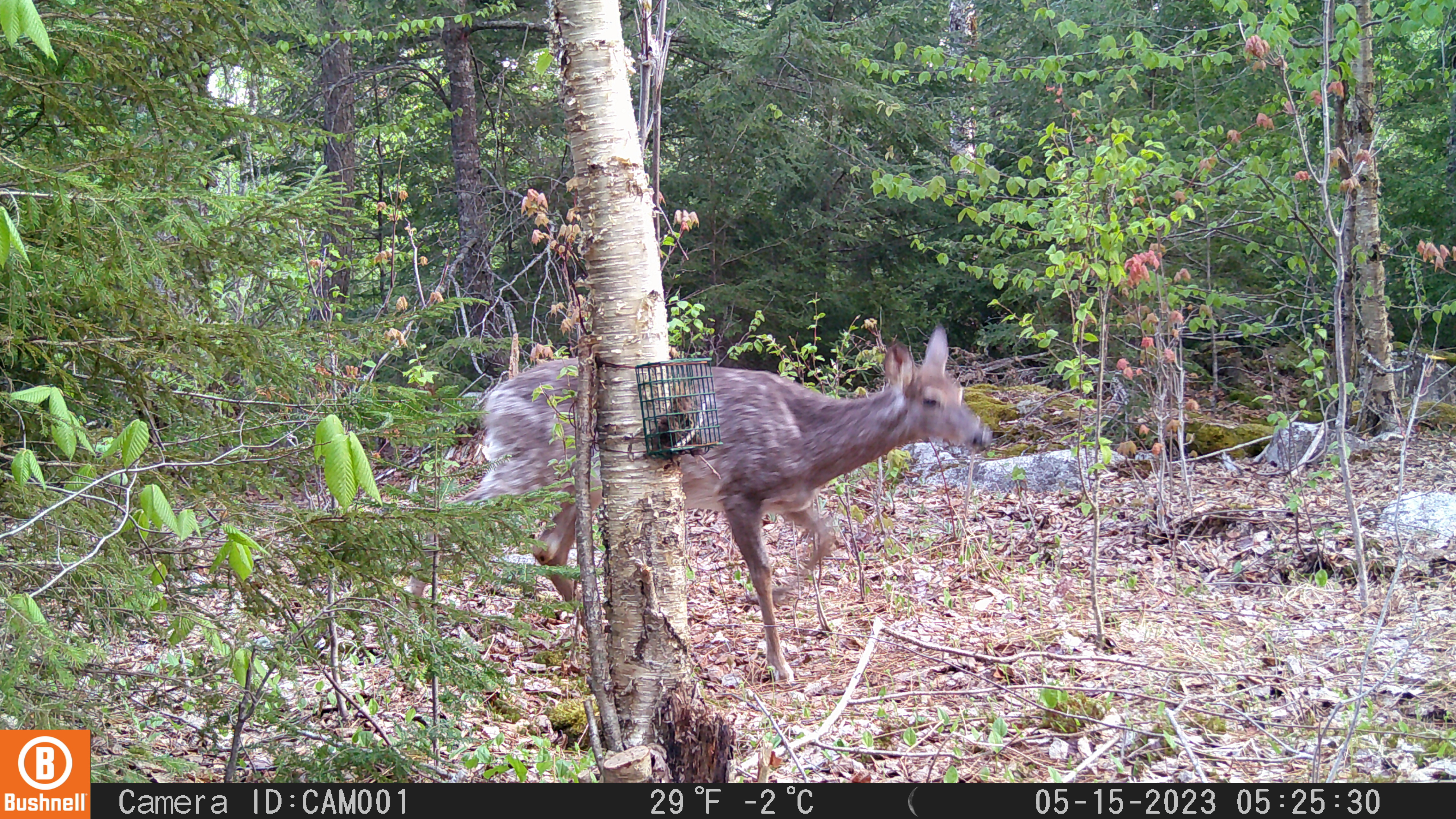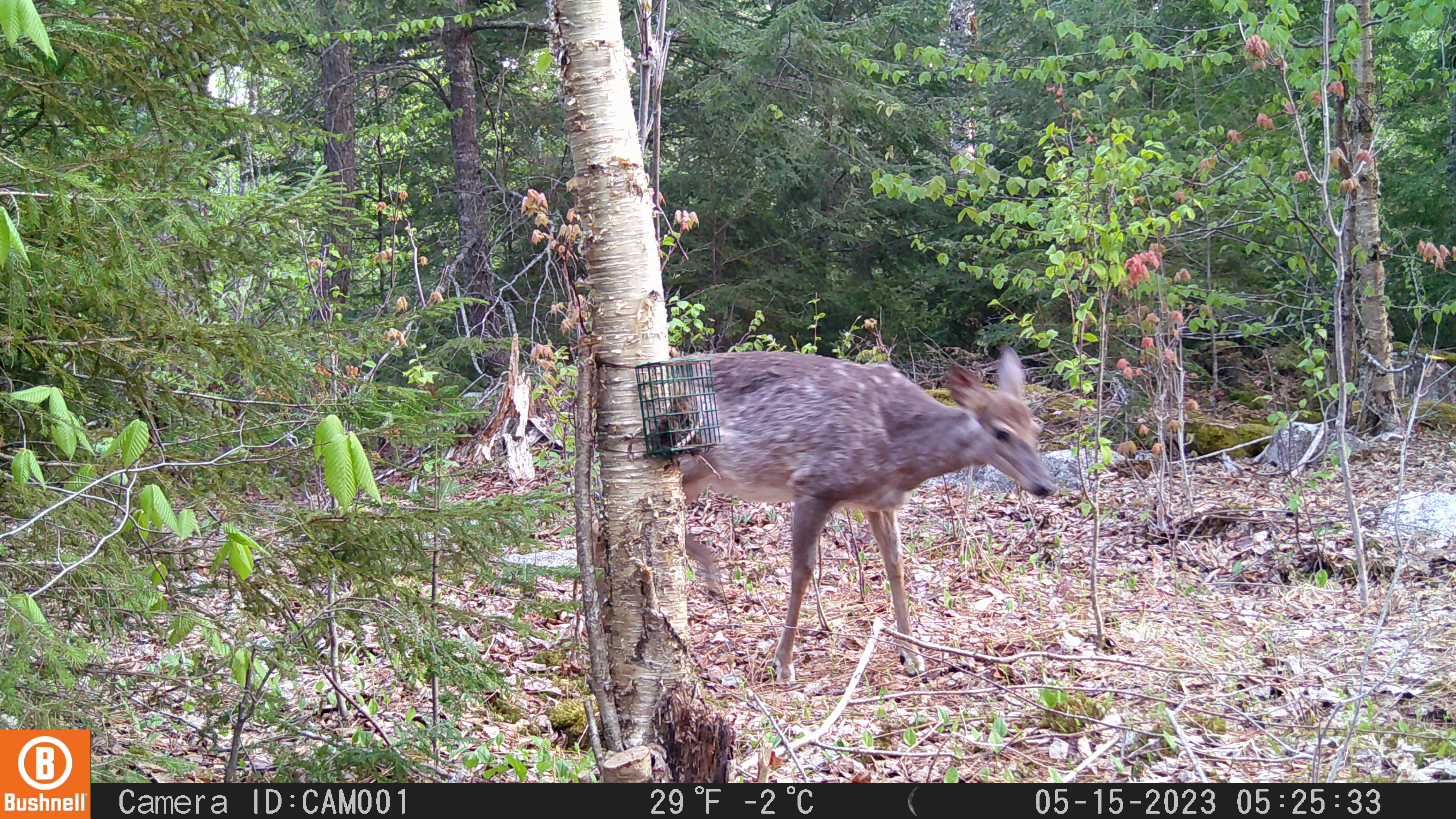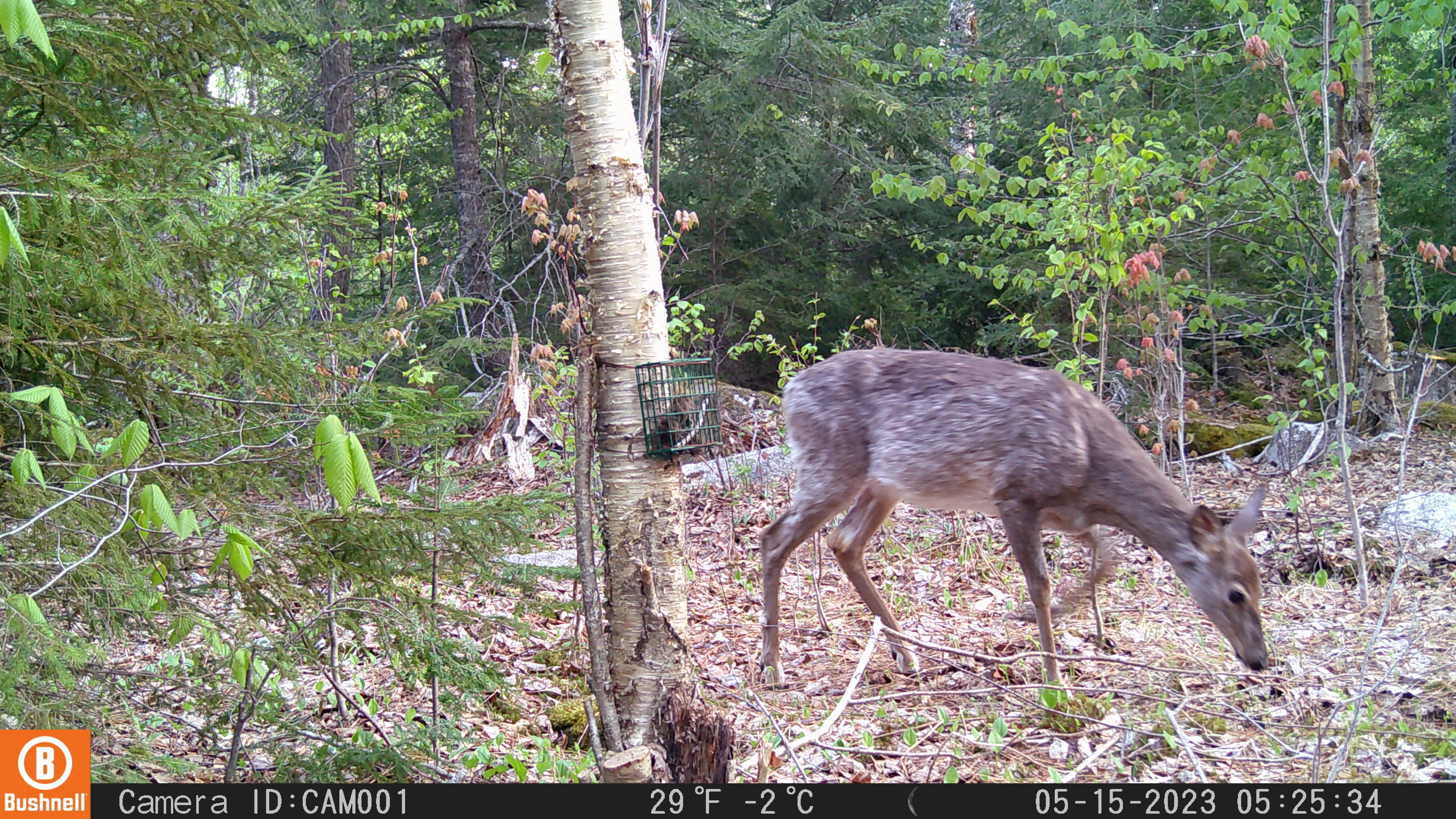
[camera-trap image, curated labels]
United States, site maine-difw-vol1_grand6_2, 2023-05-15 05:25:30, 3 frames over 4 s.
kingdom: Animalia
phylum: Chordata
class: Mammalia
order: Artiodactyla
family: Cervidae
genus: Odocoileus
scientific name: Odocoileus virginianus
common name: white-tailed deer